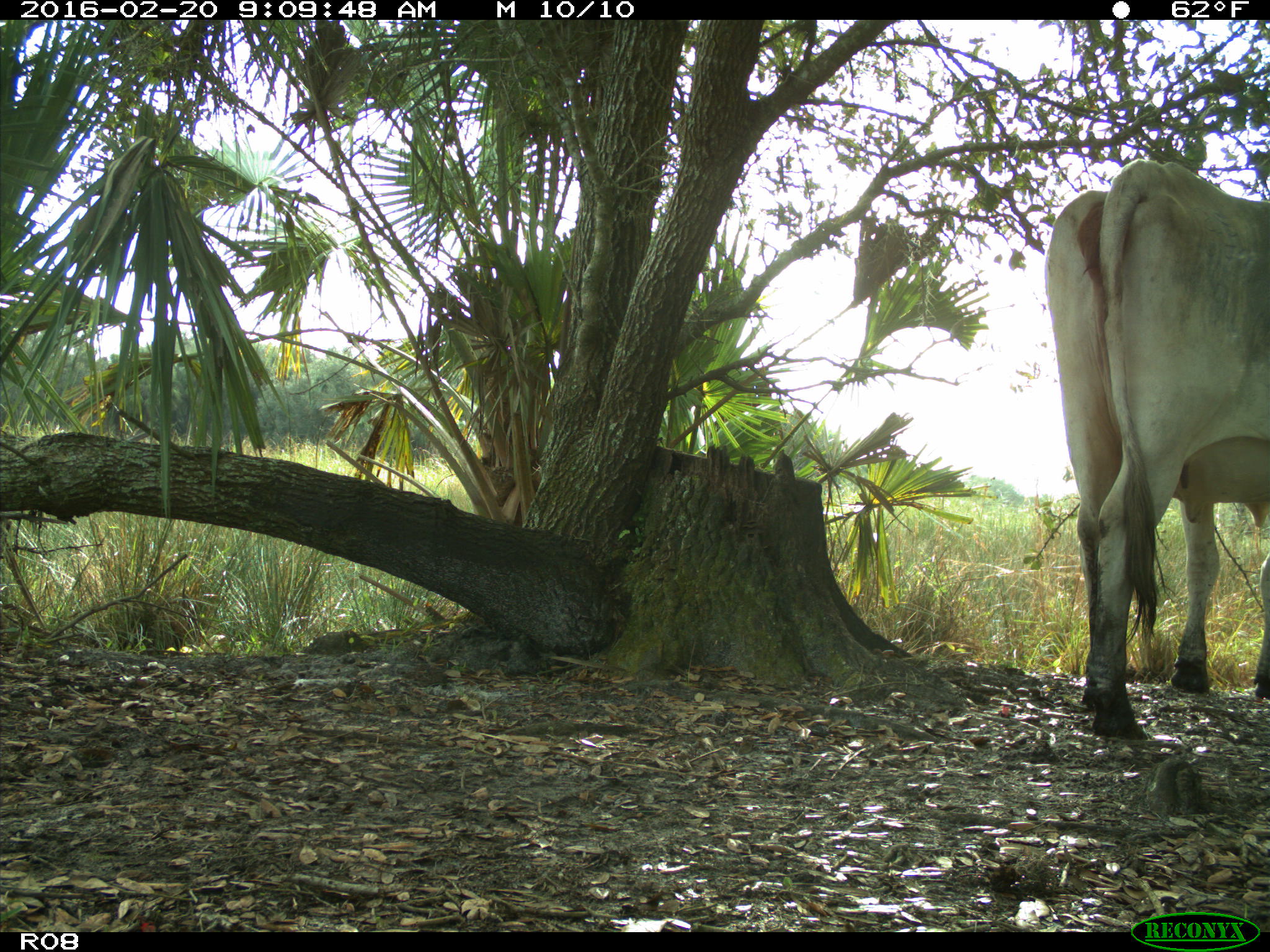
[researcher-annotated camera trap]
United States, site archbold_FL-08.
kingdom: Animalia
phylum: Chordata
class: Mammalia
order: Artiodactyla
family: Bovidae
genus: Bos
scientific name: Bos taurus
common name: domestic cow